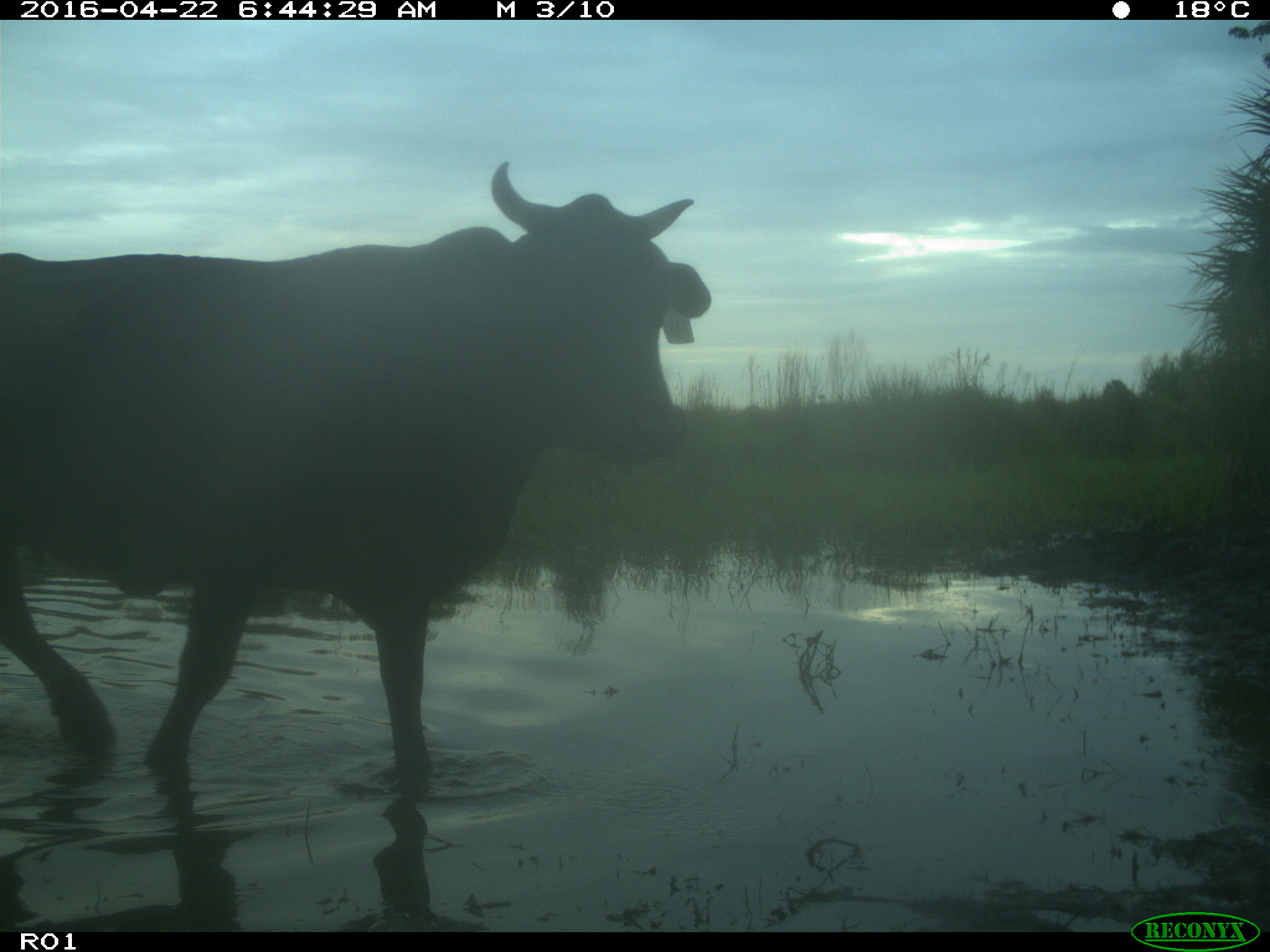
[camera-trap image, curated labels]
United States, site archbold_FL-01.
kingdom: Animalia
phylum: Chordata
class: Mammalia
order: Artiodactyla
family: Bovidae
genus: Bos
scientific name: Bos taurus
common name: domestic cow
Bos taurus (domestic cow).